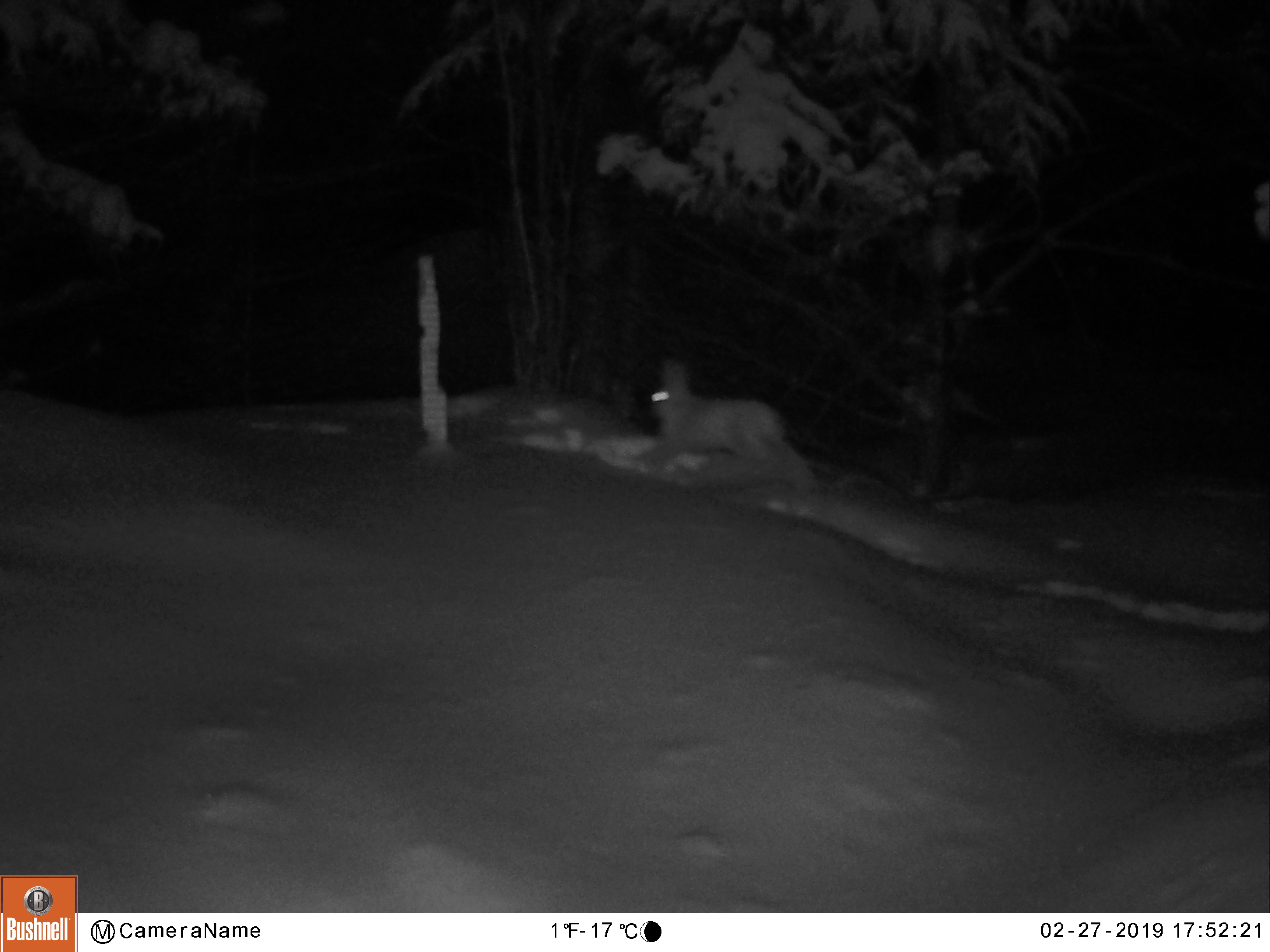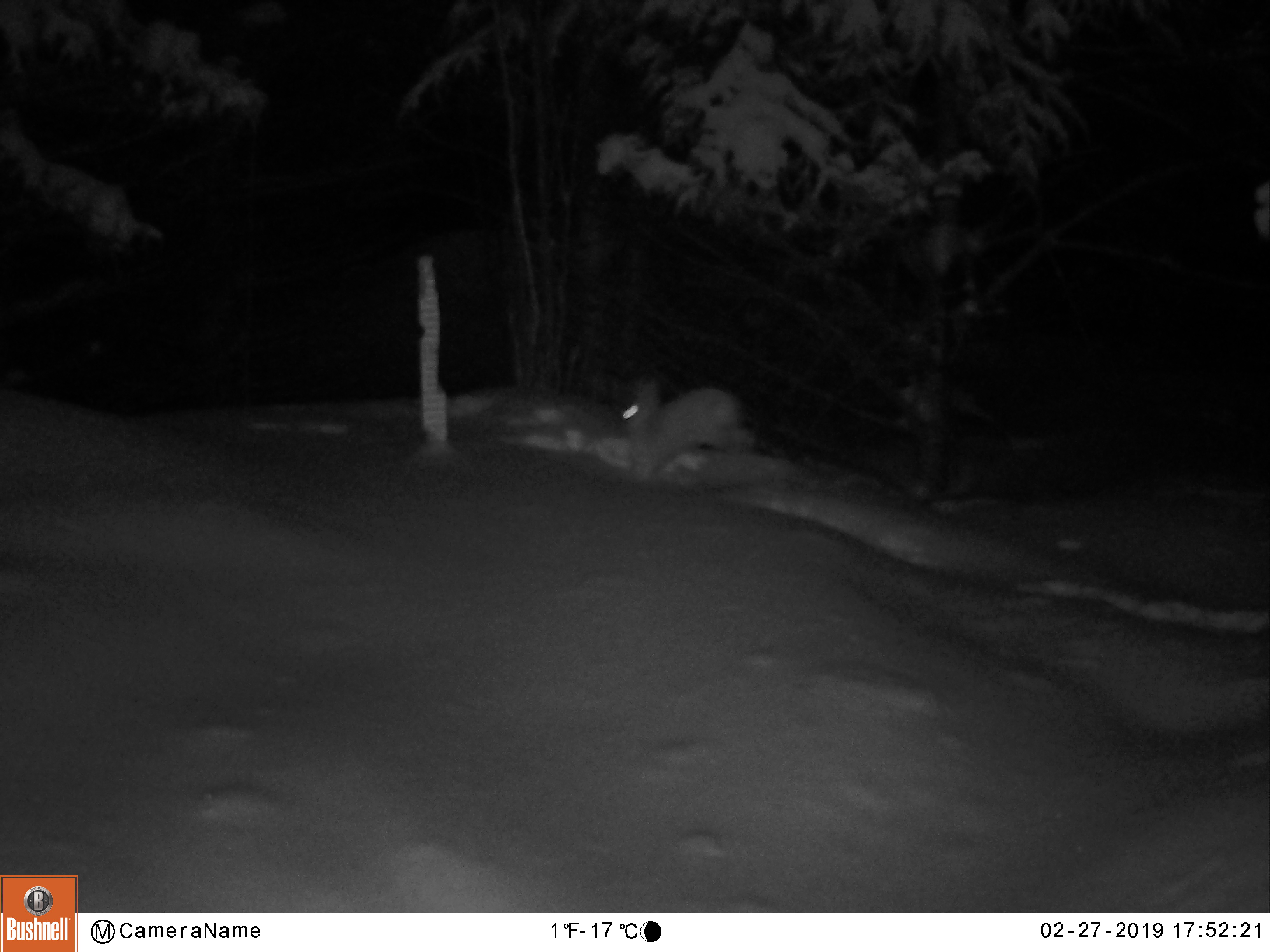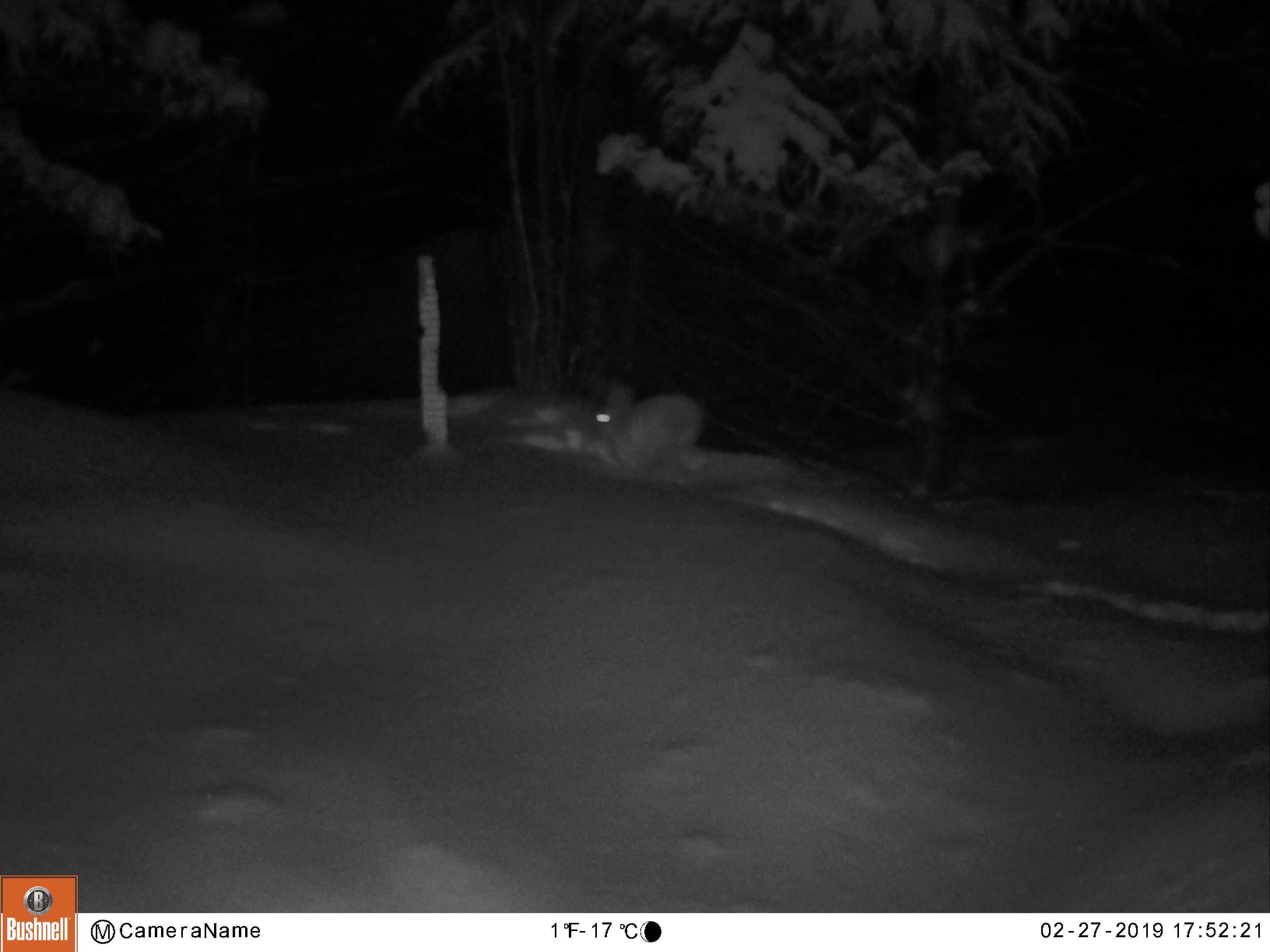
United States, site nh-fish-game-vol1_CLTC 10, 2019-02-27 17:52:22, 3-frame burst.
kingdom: Animalia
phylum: Chordata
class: Mammalia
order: Lagomorpha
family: Leporidae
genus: Lepus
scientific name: Lepus americanus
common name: snowshoe hare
Snowshoe hare (Lepus americanus).